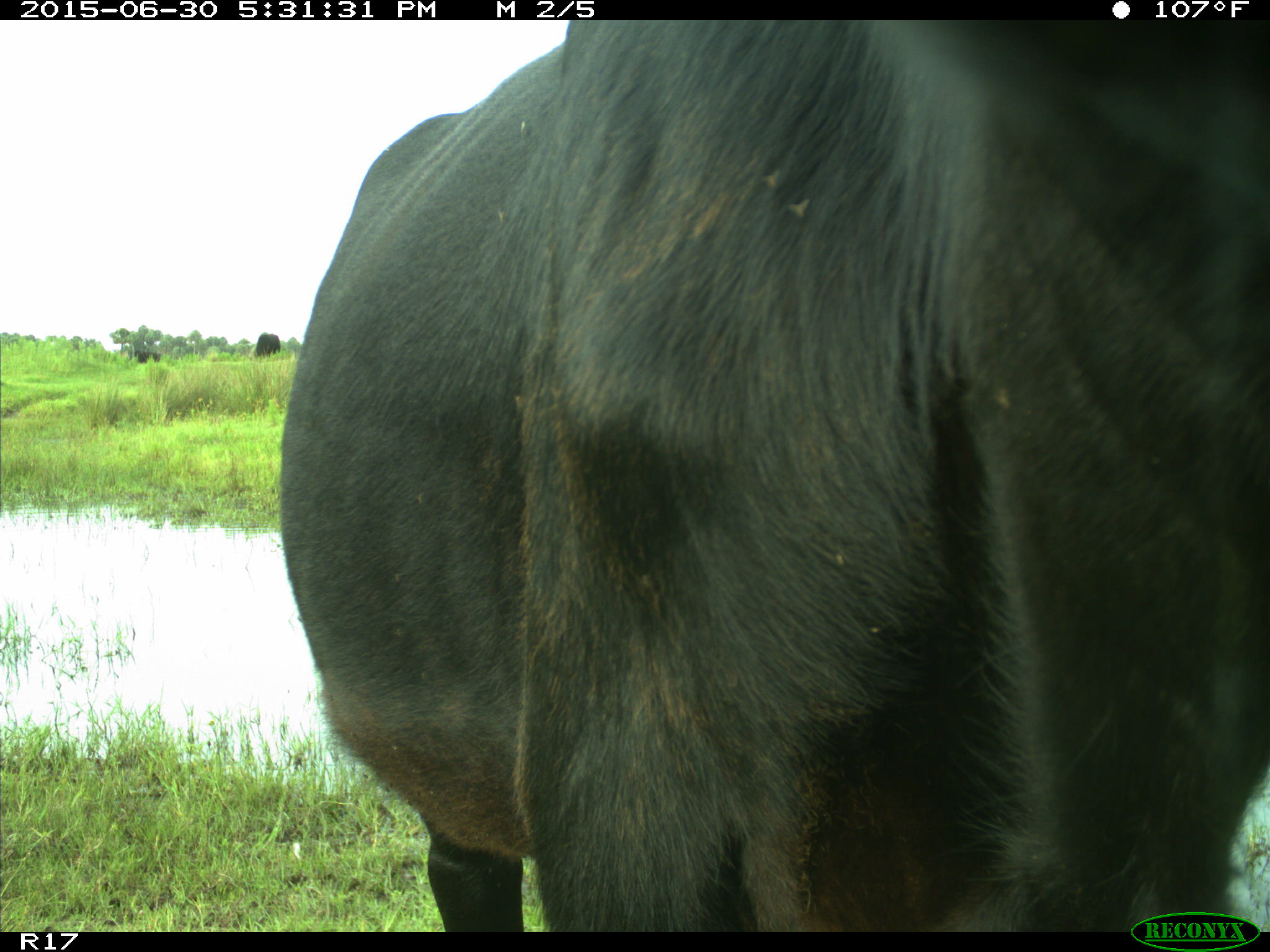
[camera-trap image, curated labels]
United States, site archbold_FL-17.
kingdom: Animalia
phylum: Chordata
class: Mammalia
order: Artiodactyla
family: Bovidae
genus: Bos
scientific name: Bos taurus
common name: domestic cow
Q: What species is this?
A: Bos taurus (domestic cow).